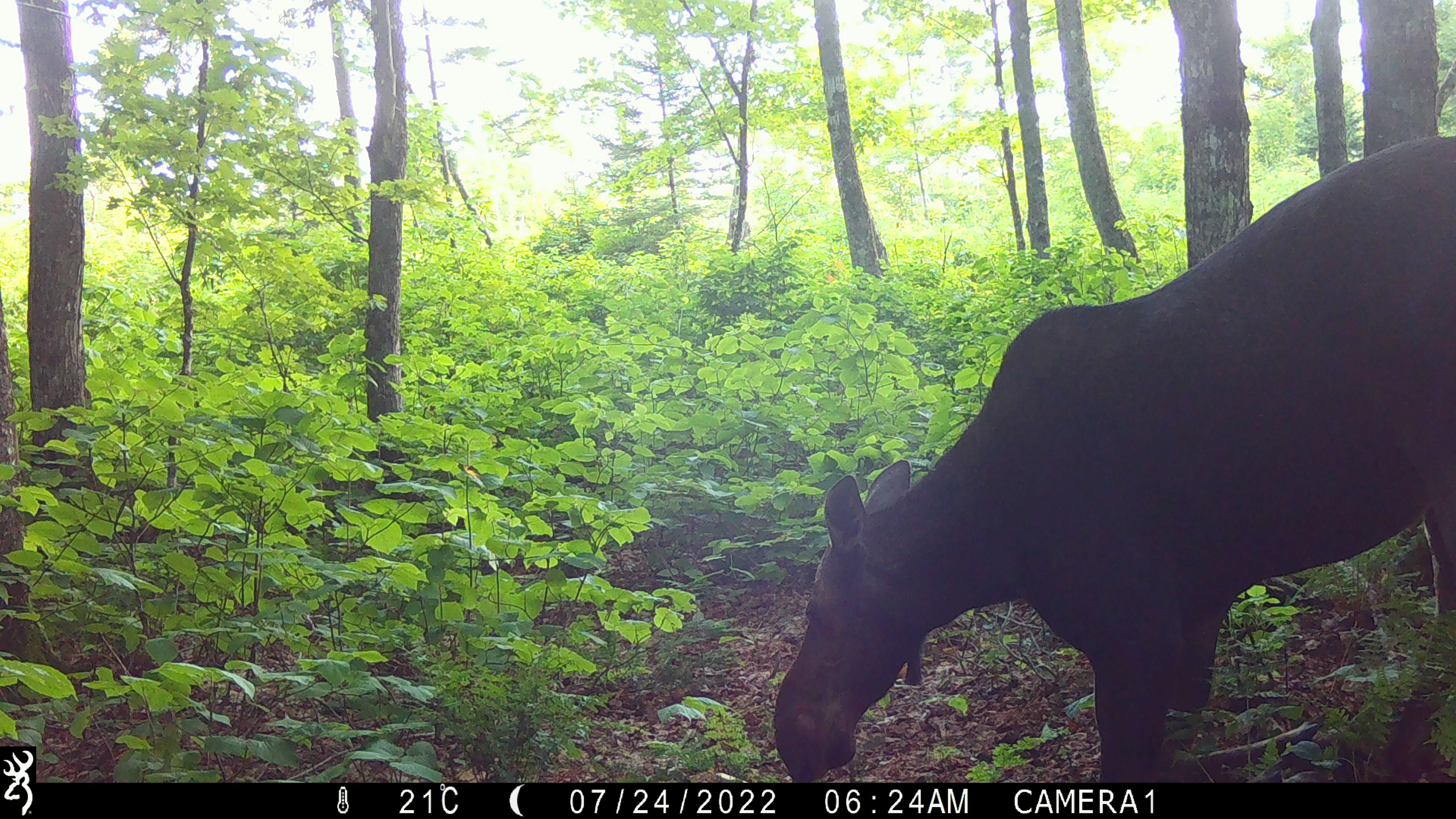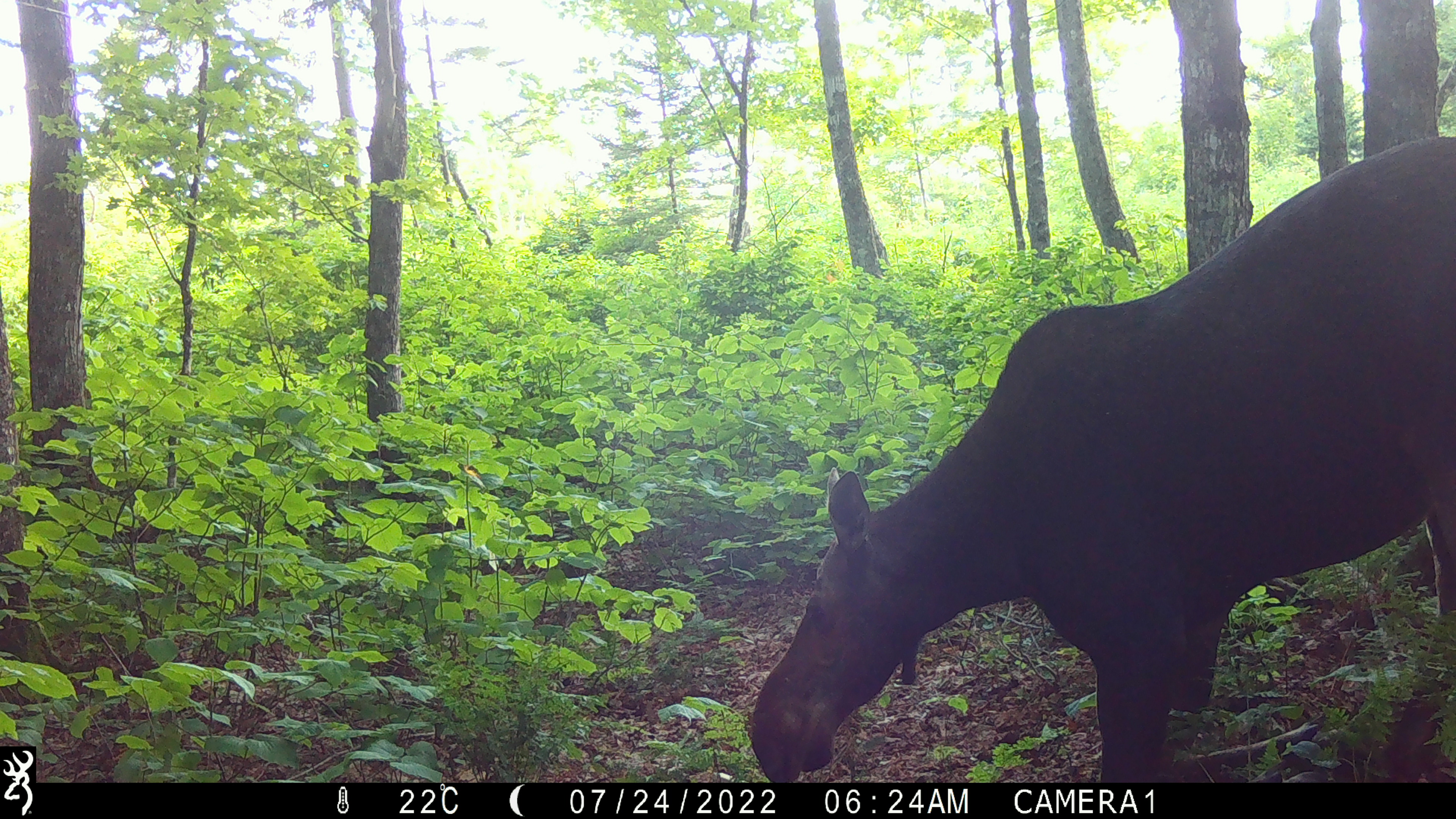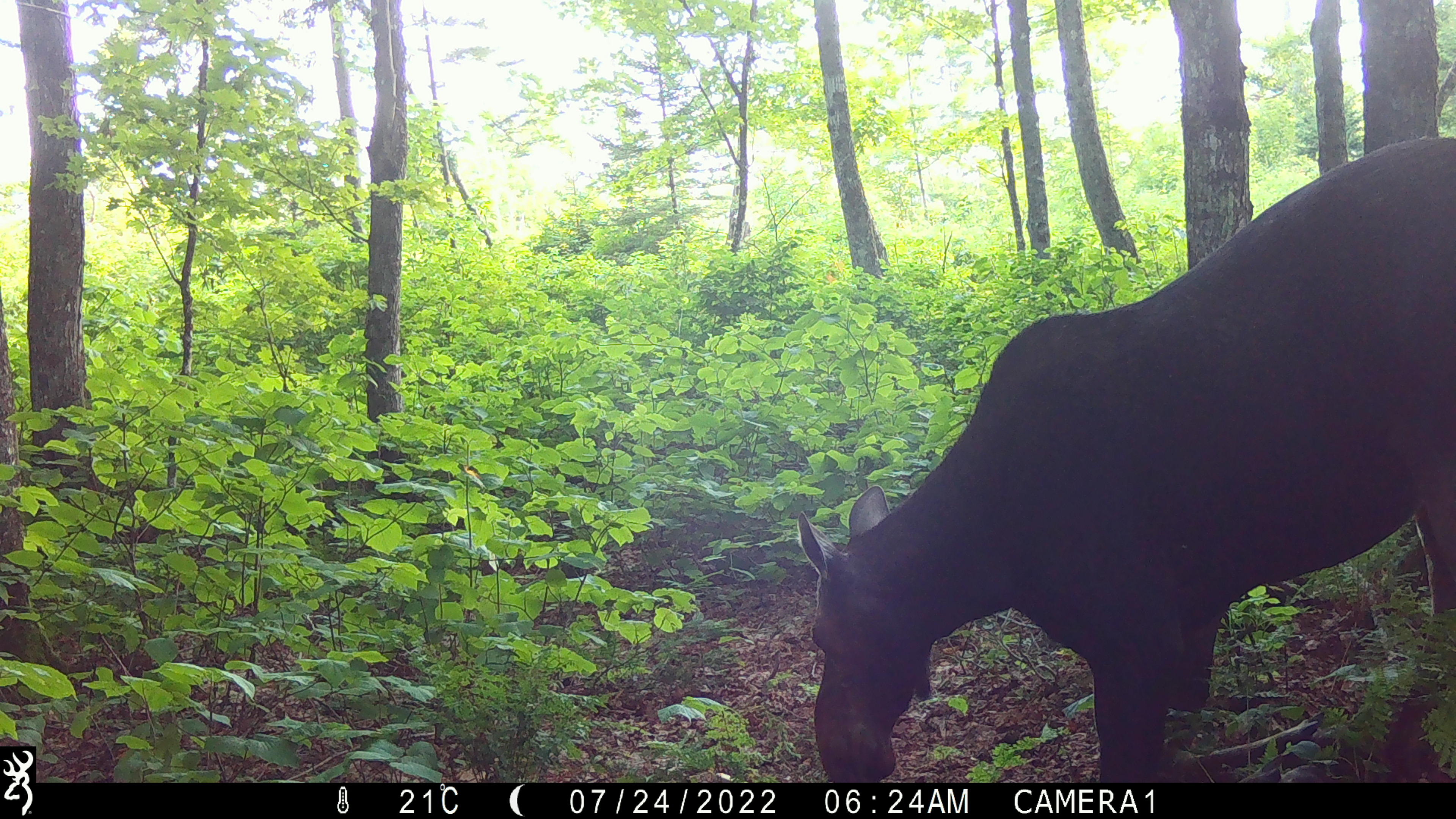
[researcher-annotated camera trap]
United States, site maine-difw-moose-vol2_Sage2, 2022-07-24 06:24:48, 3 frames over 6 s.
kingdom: Animalia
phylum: Chordata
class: Mammalia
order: Artiodactyla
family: Cervidae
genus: Alces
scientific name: Alces alces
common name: moose